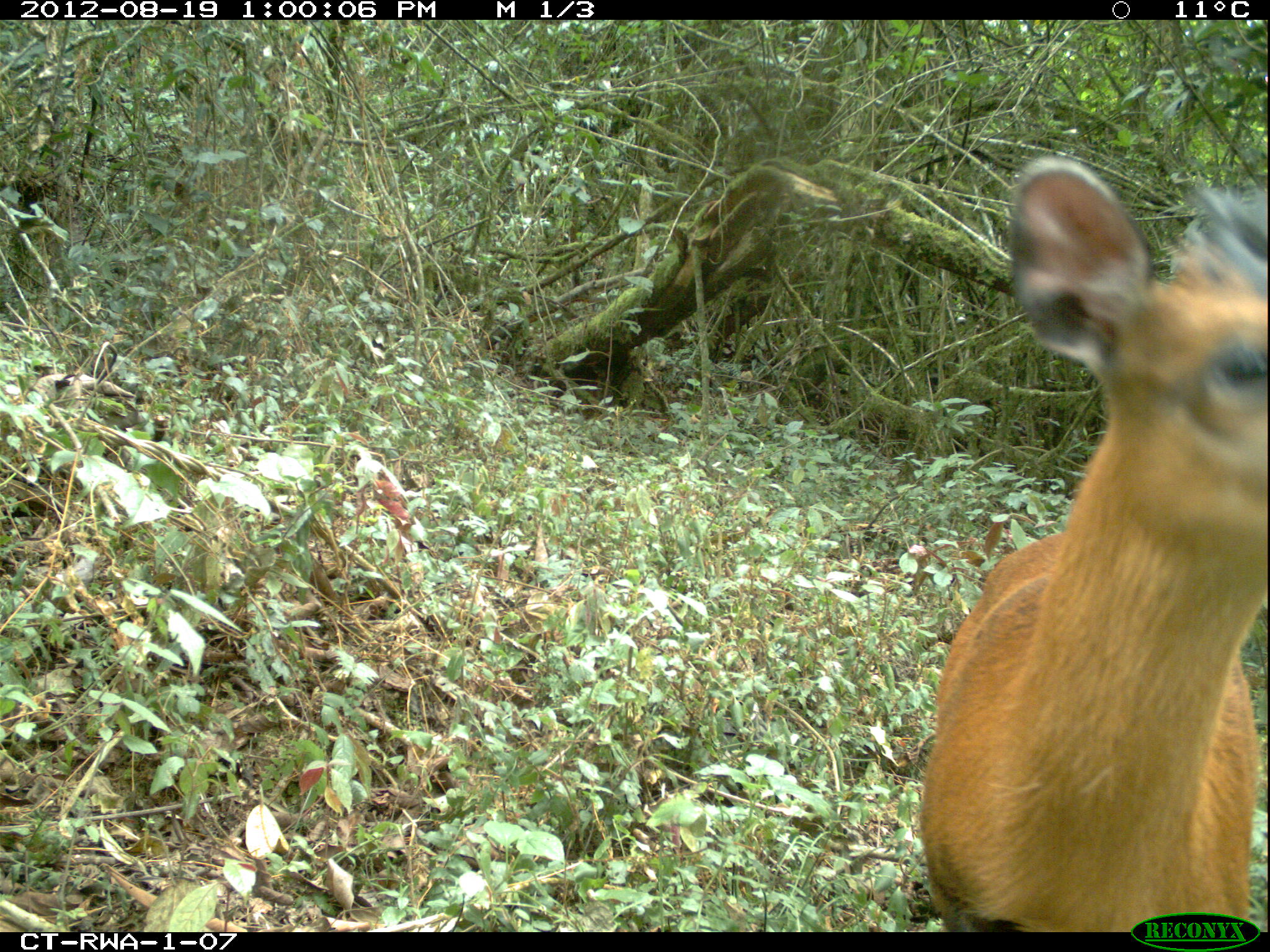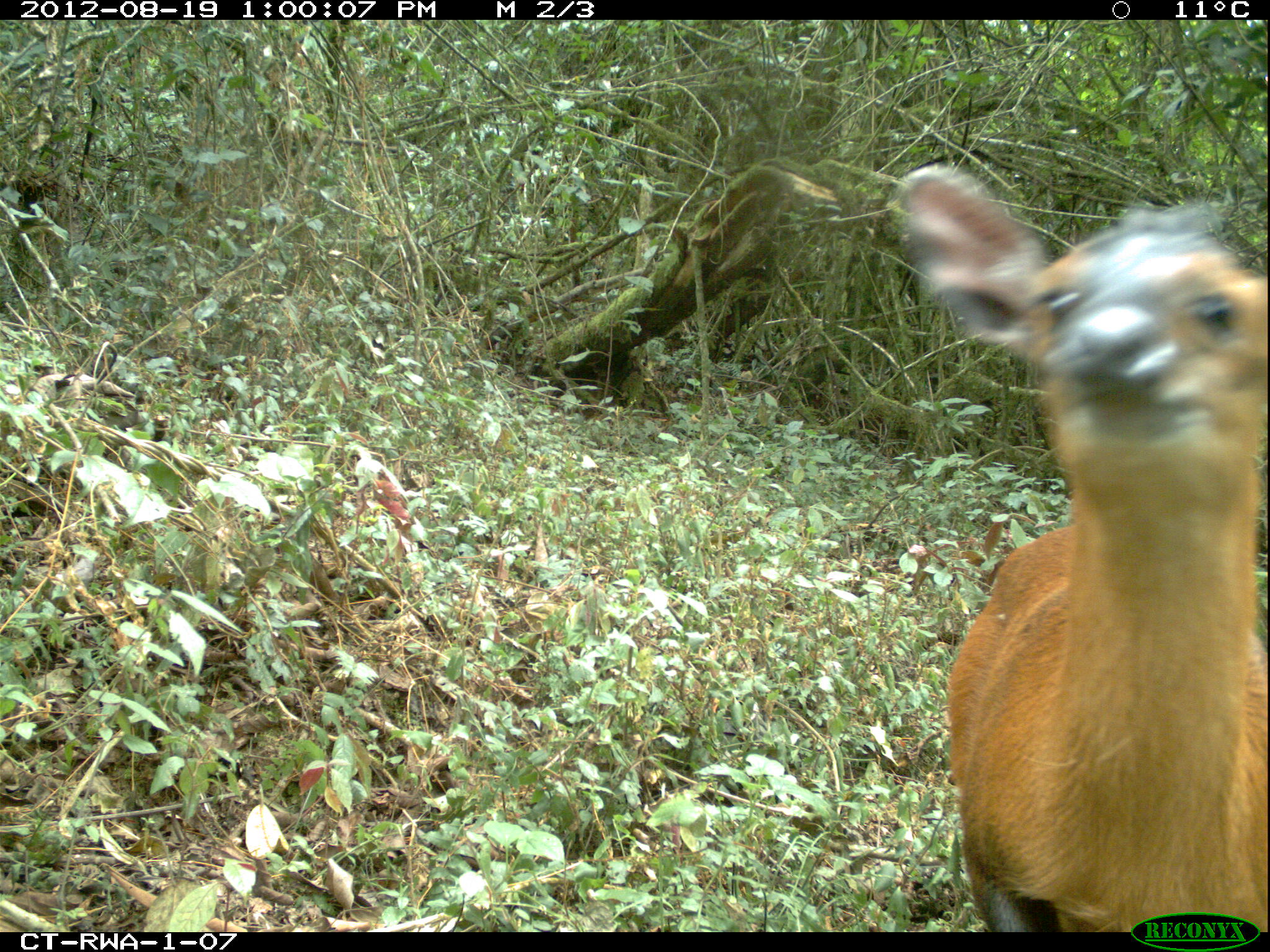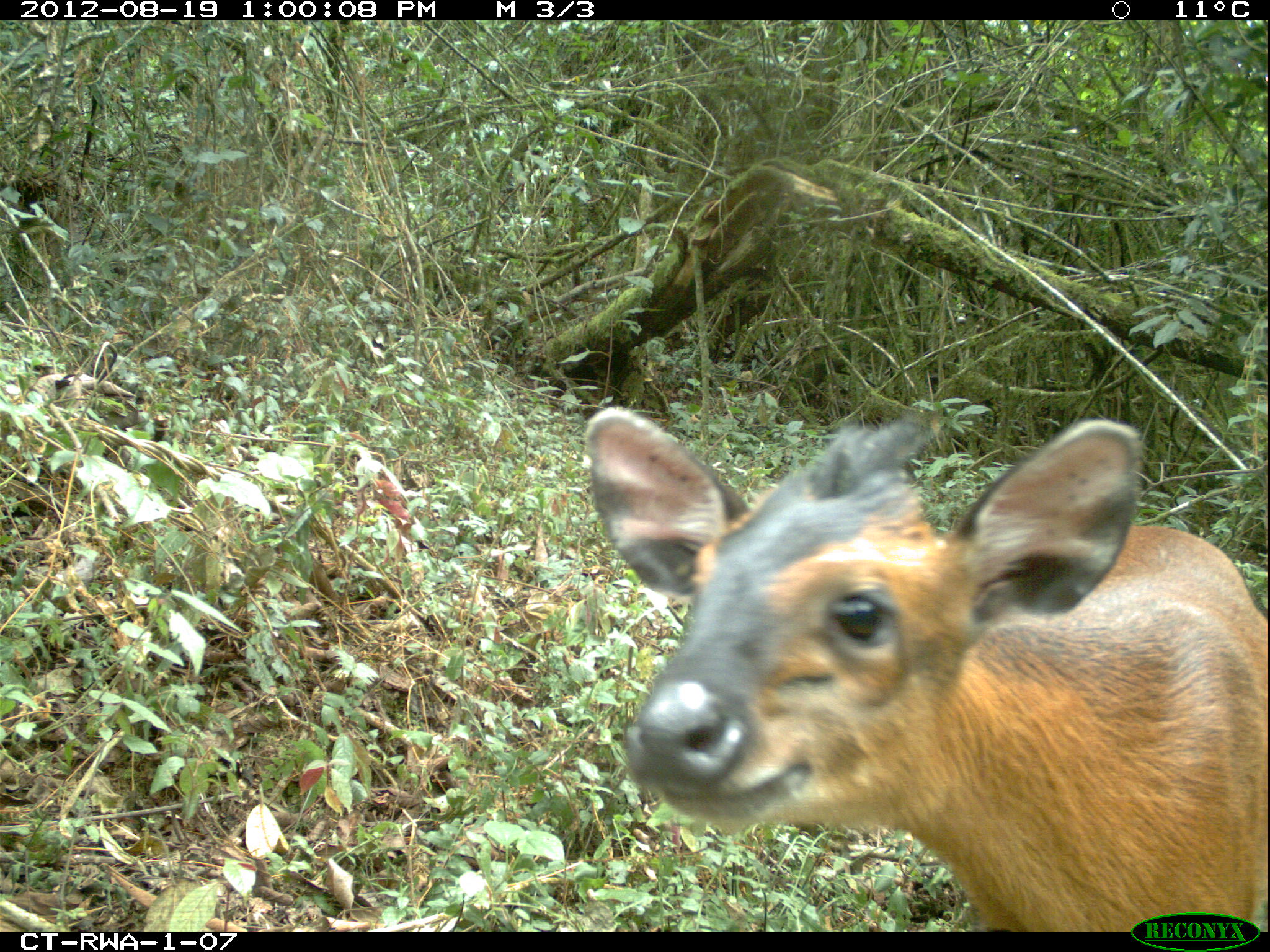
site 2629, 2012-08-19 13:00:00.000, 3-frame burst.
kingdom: Animalia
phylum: Chordata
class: Mammalia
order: Artiodactyla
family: Bovidae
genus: Cephalophus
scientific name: Cephalophus nigrifrons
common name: black-fronted duiker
Cephalophus nigrifrons (black-fronted duiker), count 1.